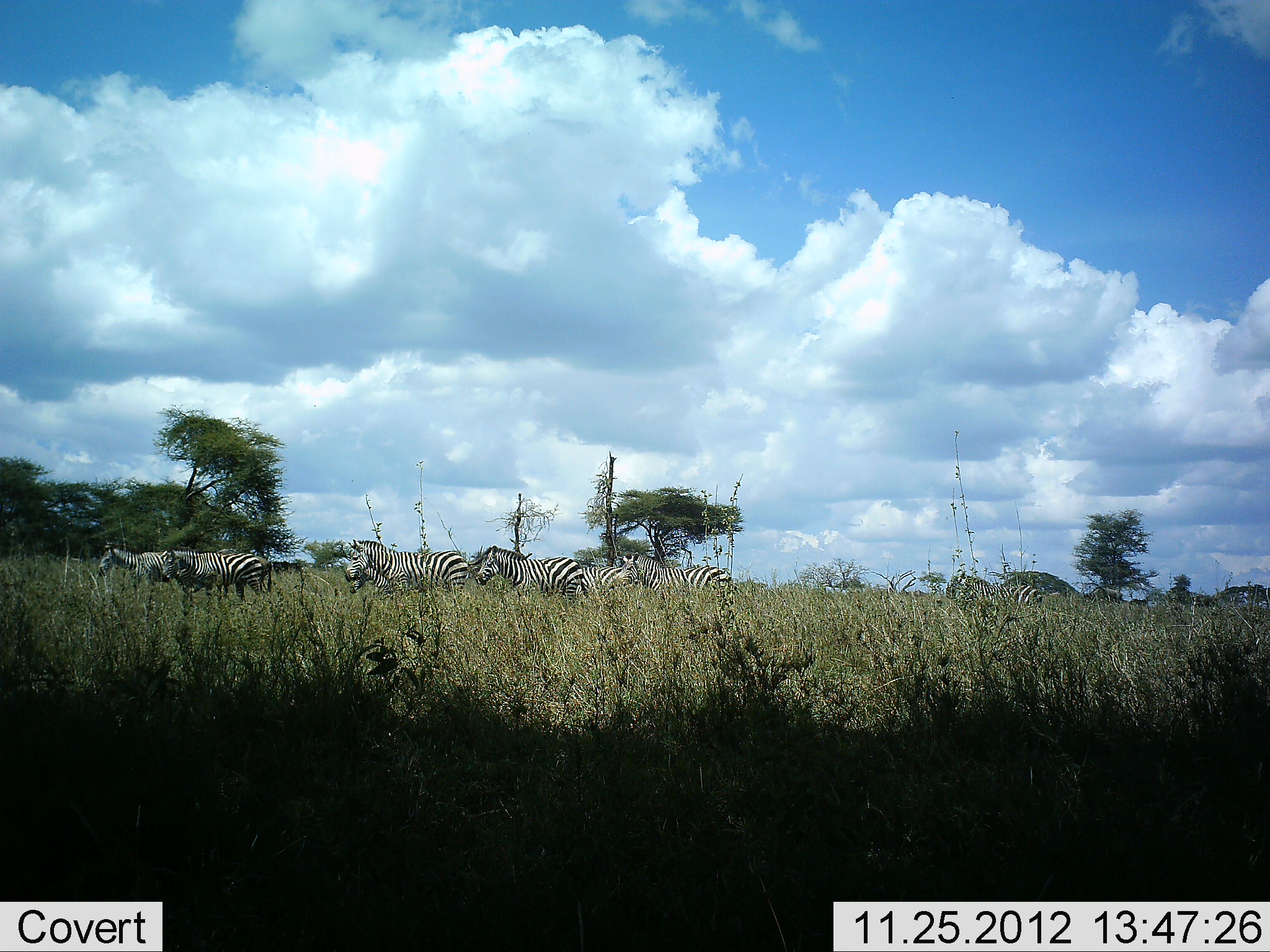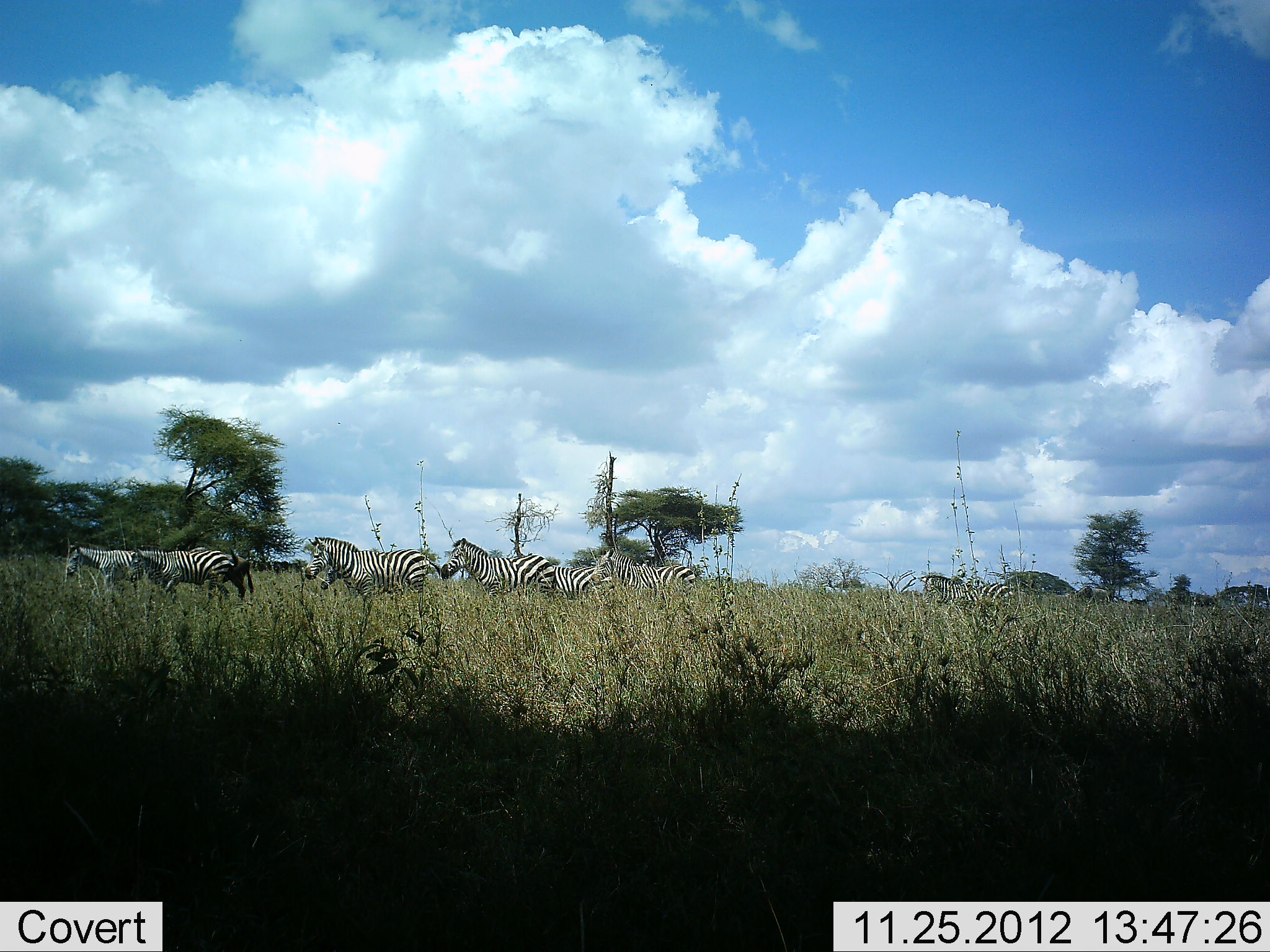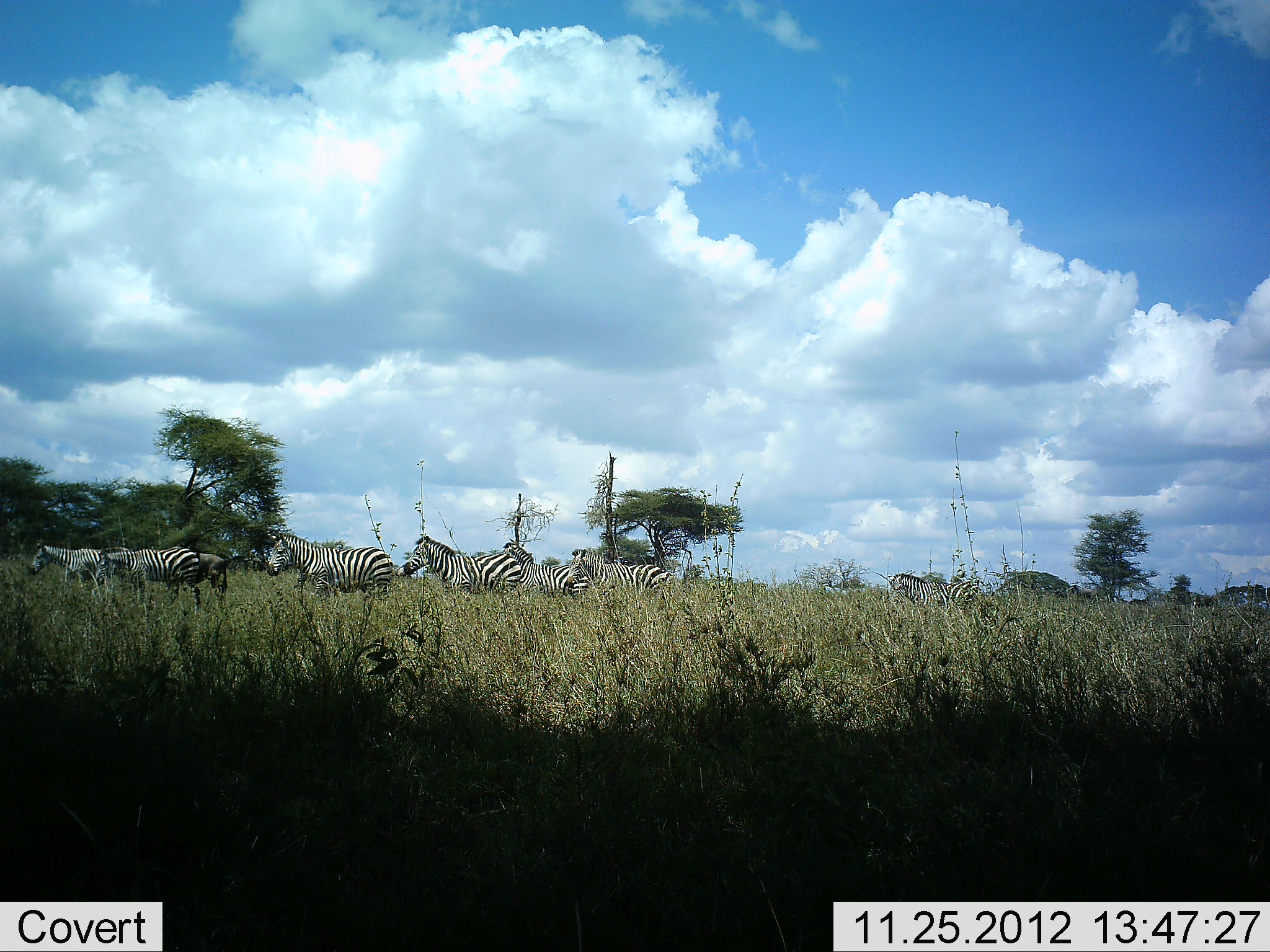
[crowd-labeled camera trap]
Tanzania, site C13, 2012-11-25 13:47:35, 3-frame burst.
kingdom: Animalia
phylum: Chordata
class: Mammalia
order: Perissodactyla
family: Equidae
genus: Equus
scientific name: Equus quagga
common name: plains zebra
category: zebra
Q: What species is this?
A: Zebra (plains zebra) (Equus quagga).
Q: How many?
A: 7.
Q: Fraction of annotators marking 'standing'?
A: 8%.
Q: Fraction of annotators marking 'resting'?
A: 0%.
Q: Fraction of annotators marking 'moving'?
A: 100%.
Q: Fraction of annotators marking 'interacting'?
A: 0%.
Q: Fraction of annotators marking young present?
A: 0%.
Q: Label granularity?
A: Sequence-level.